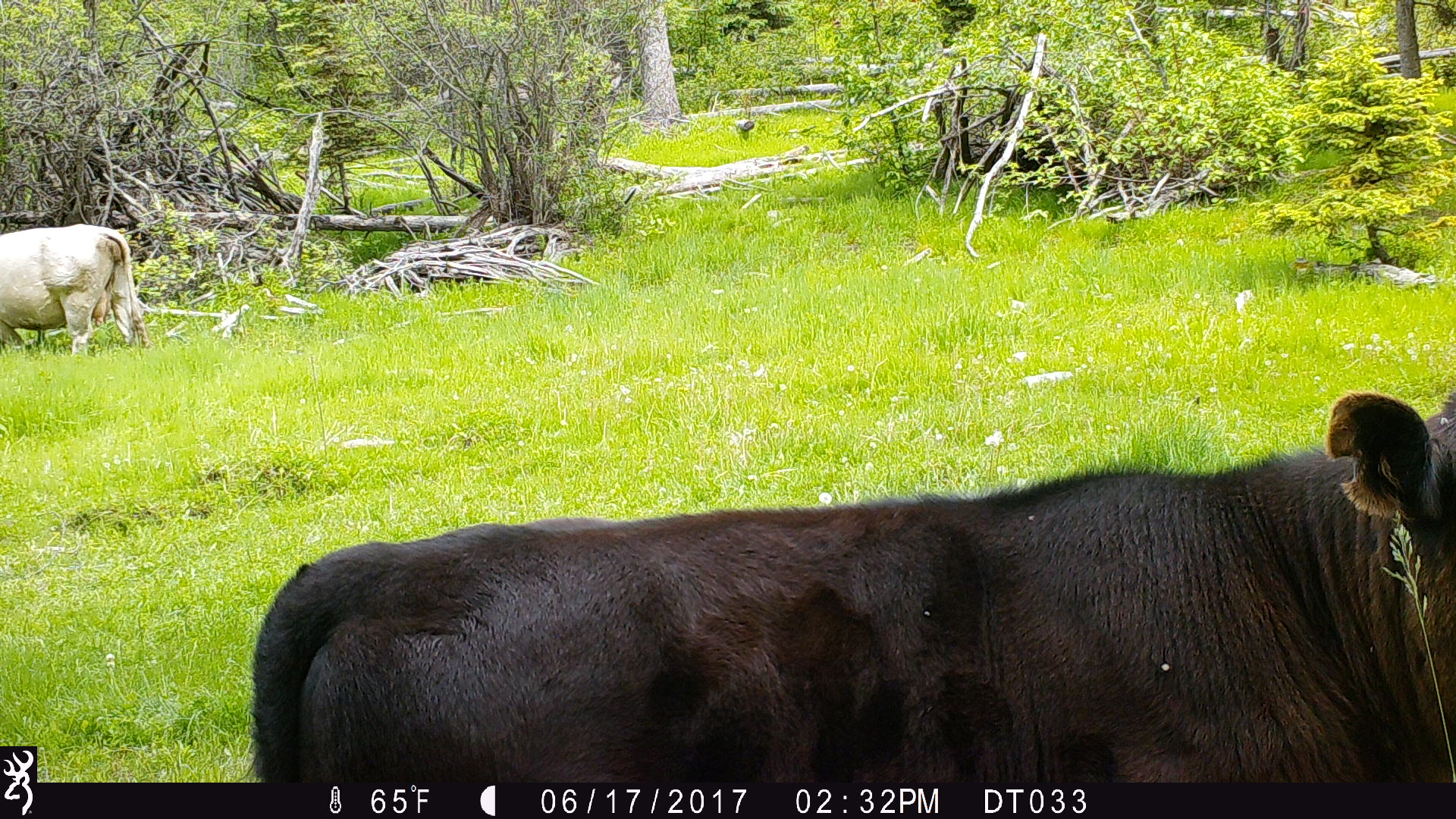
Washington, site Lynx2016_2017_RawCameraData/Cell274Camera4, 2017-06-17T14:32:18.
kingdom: Animalia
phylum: Chordata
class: Mammalia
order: Artiodactyla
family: Bovidae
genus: Bos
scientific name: Bos taurus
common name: domestic cattle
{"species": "domestic cattle (Bos taurus)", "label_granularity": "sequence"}